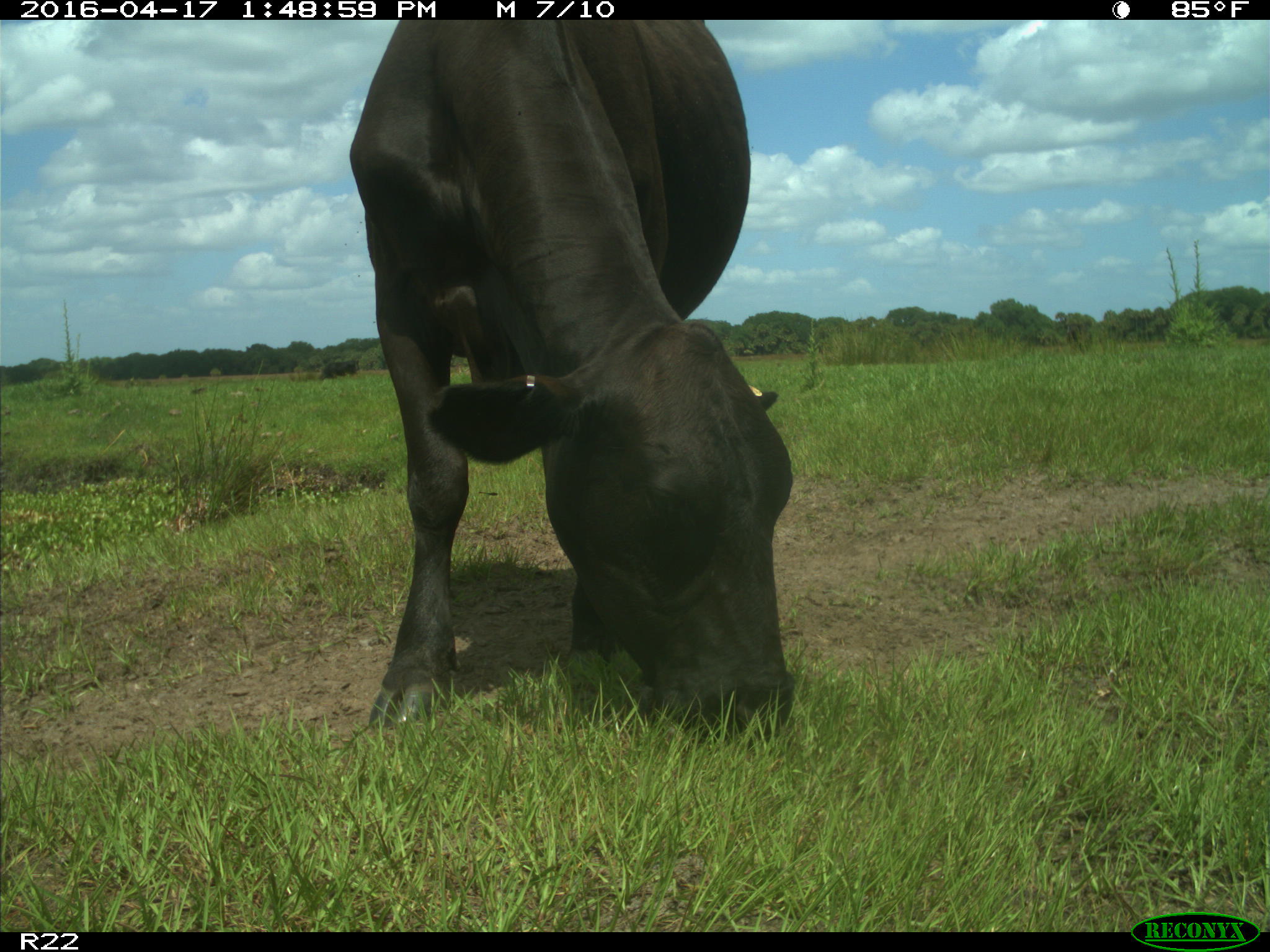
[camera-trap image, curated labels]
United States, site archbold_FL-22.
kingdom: Animalia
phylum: Chordata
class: Mammalia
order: Artiodactyla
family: Bovidae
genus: Bos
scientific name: Bos taurus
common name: domestic cow